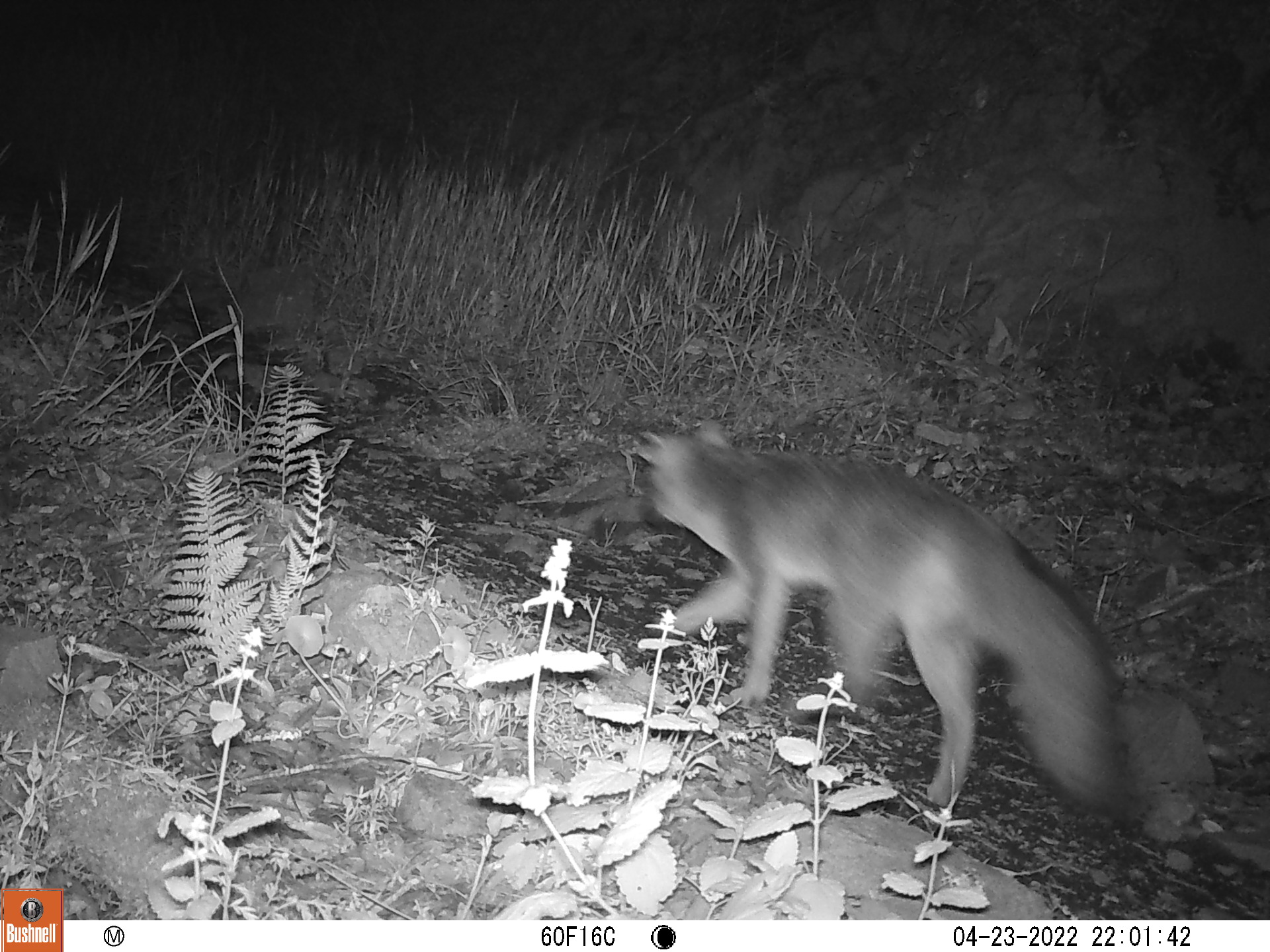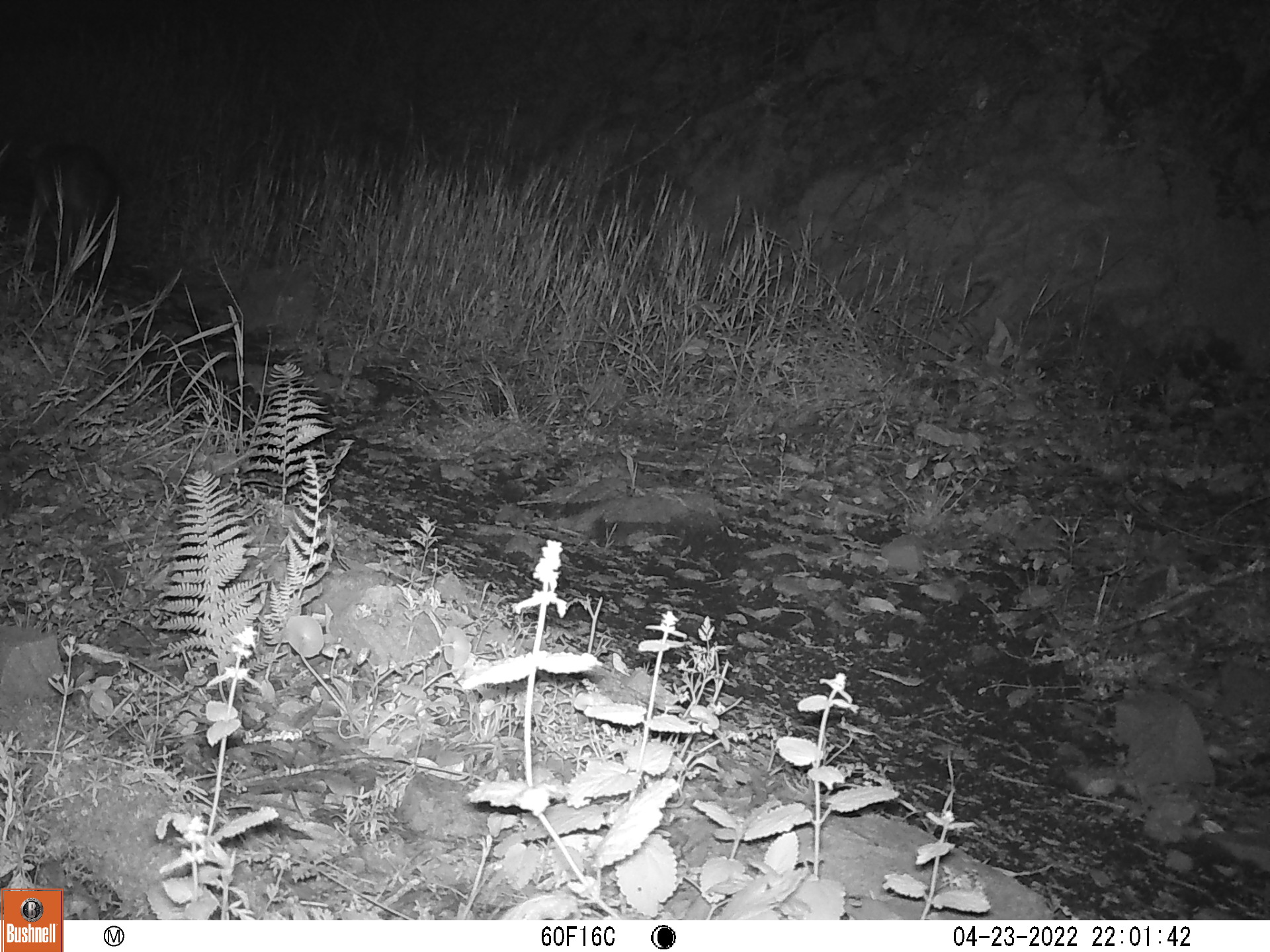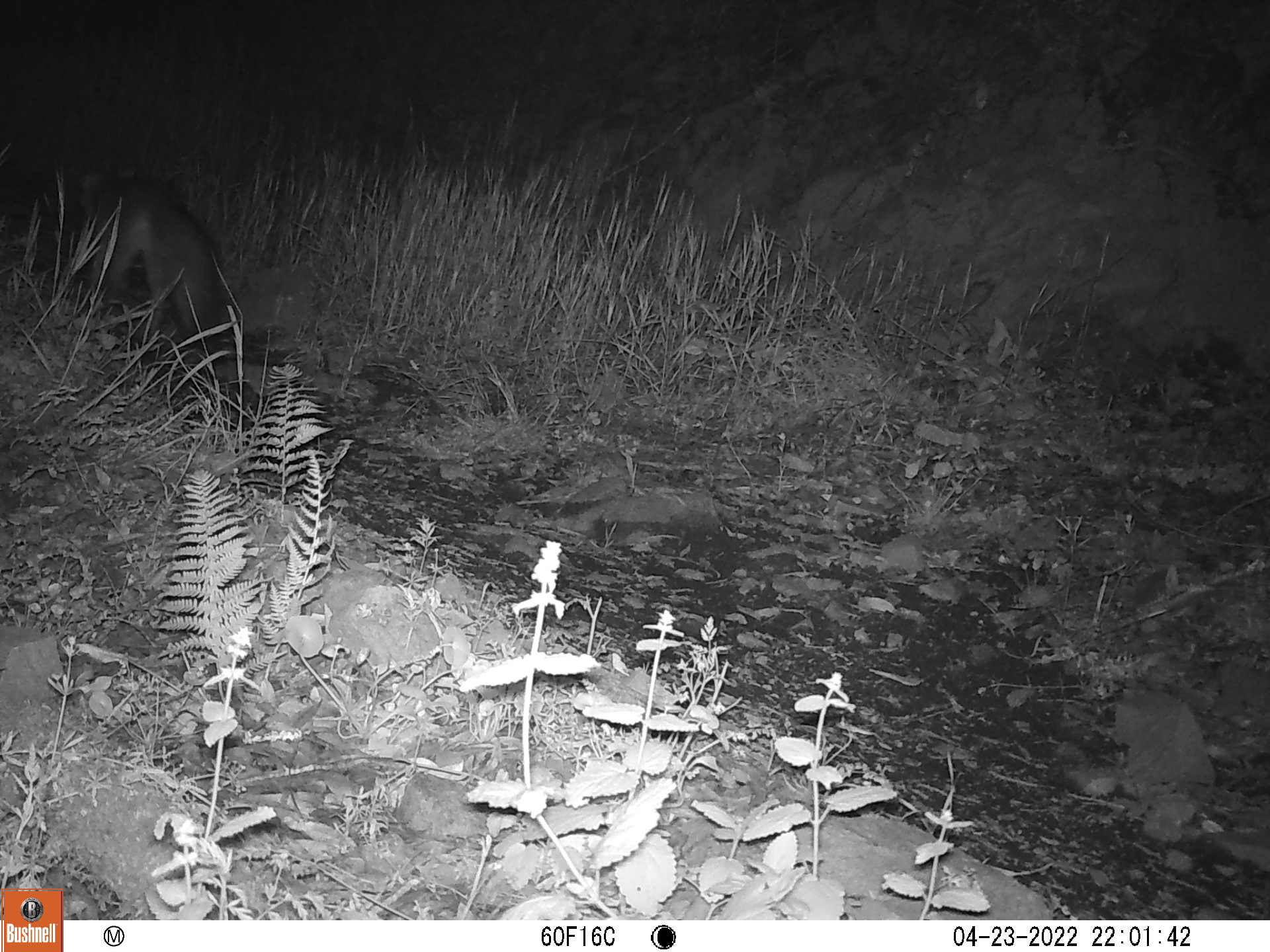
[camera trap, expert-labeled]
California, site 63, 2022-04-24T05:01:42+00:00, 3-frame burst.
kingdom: Animalia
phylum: Chordata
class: Mammalia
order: Carnivora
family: Canidae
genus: Urocyon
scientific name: Urocyon cinereoargenteus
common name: gray fox